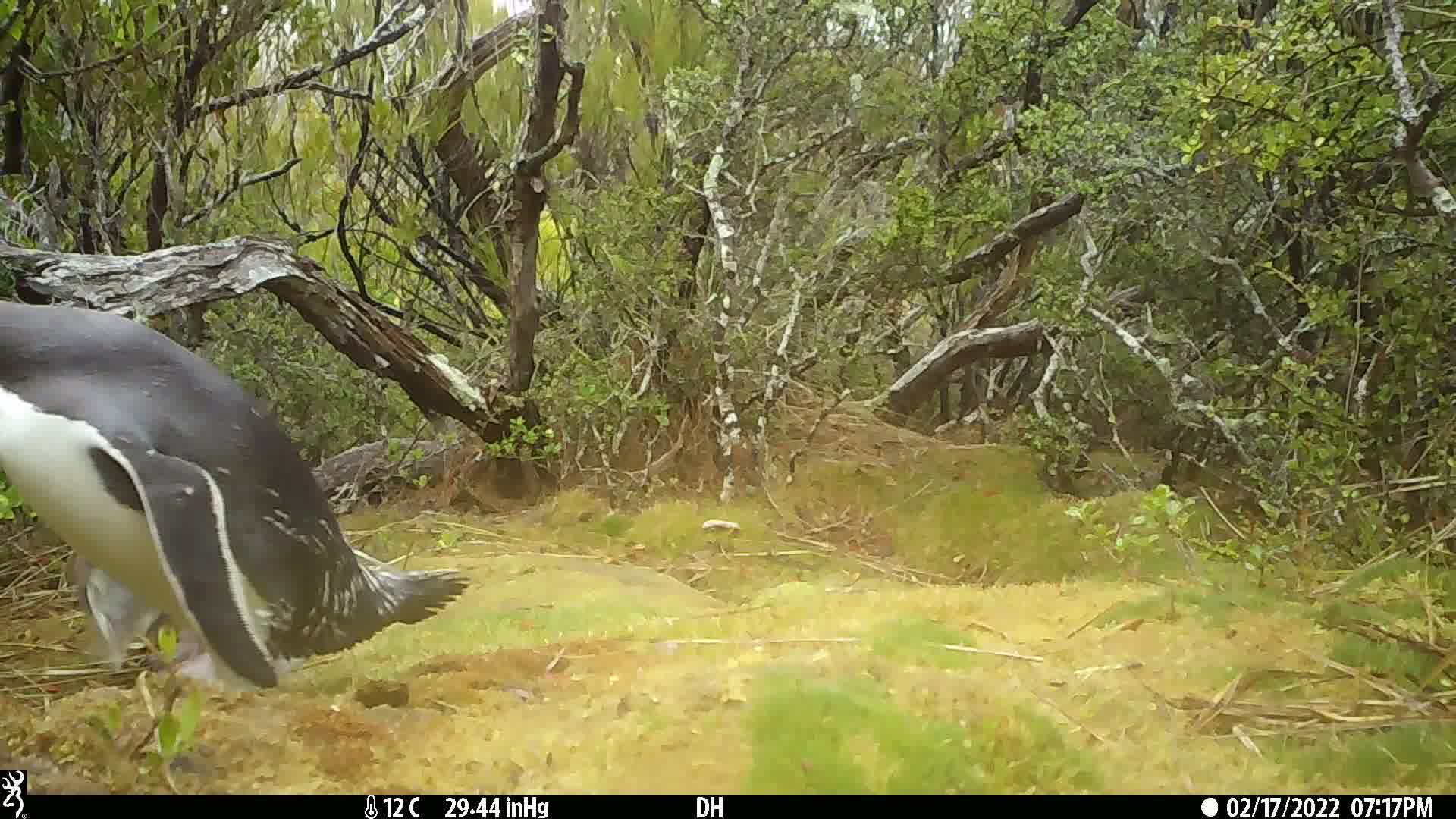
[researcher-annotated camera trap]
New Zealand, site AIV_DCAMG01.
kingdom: Animalia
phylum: Chordata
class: Aves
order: Sphenisciformes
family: Spheniscidae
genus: Megadyptes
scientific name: Megadyptes antipodes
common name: yellow-eyed penguin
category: yellow eyed penguin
Yellow eyed penguin (yellow-eyed penguin) (Megadyptes antipodes).